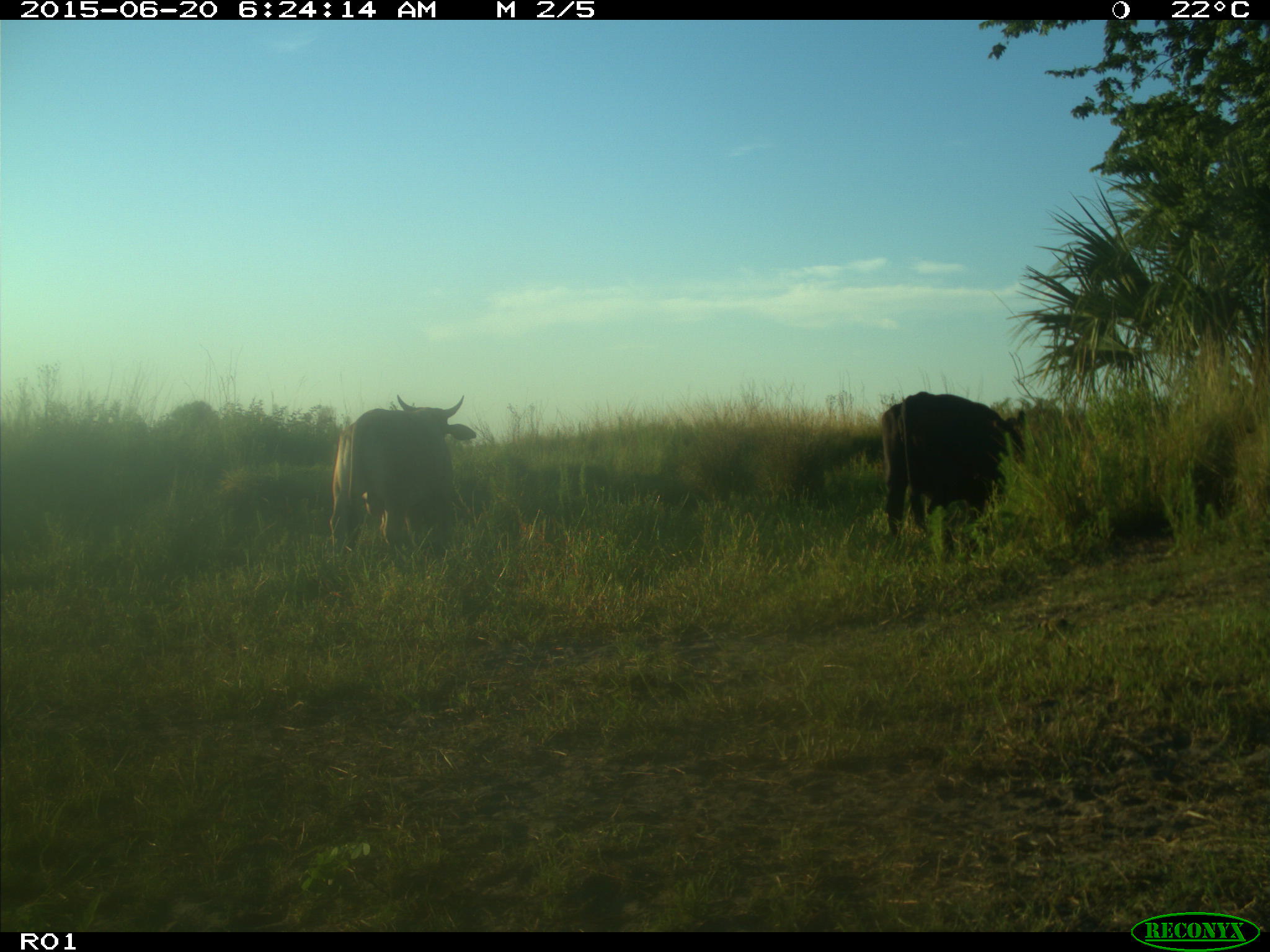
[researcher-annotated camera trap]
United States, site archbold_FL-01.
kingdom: Animalia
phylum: Chordata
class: Mammalia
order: Artiodactyla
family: Bovidae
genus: Bos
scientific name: Bos taurus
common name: domestic cow